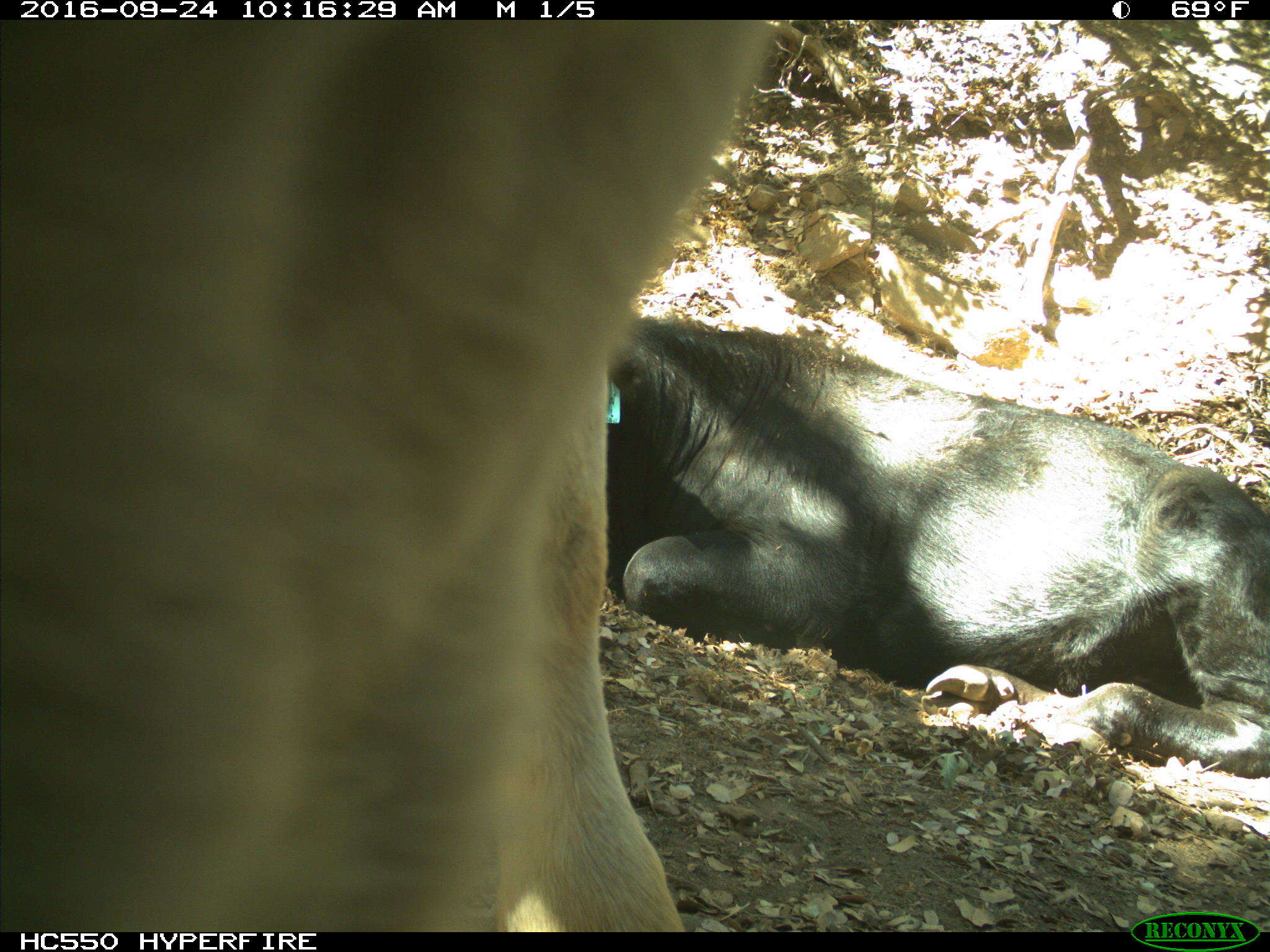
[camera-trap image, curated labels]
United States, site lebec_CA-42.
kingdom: Animalia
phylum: Chordata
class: Mammalia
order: Artiodactyla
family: Bovidae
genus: Bos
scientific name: Bos taurus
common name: domestic cow